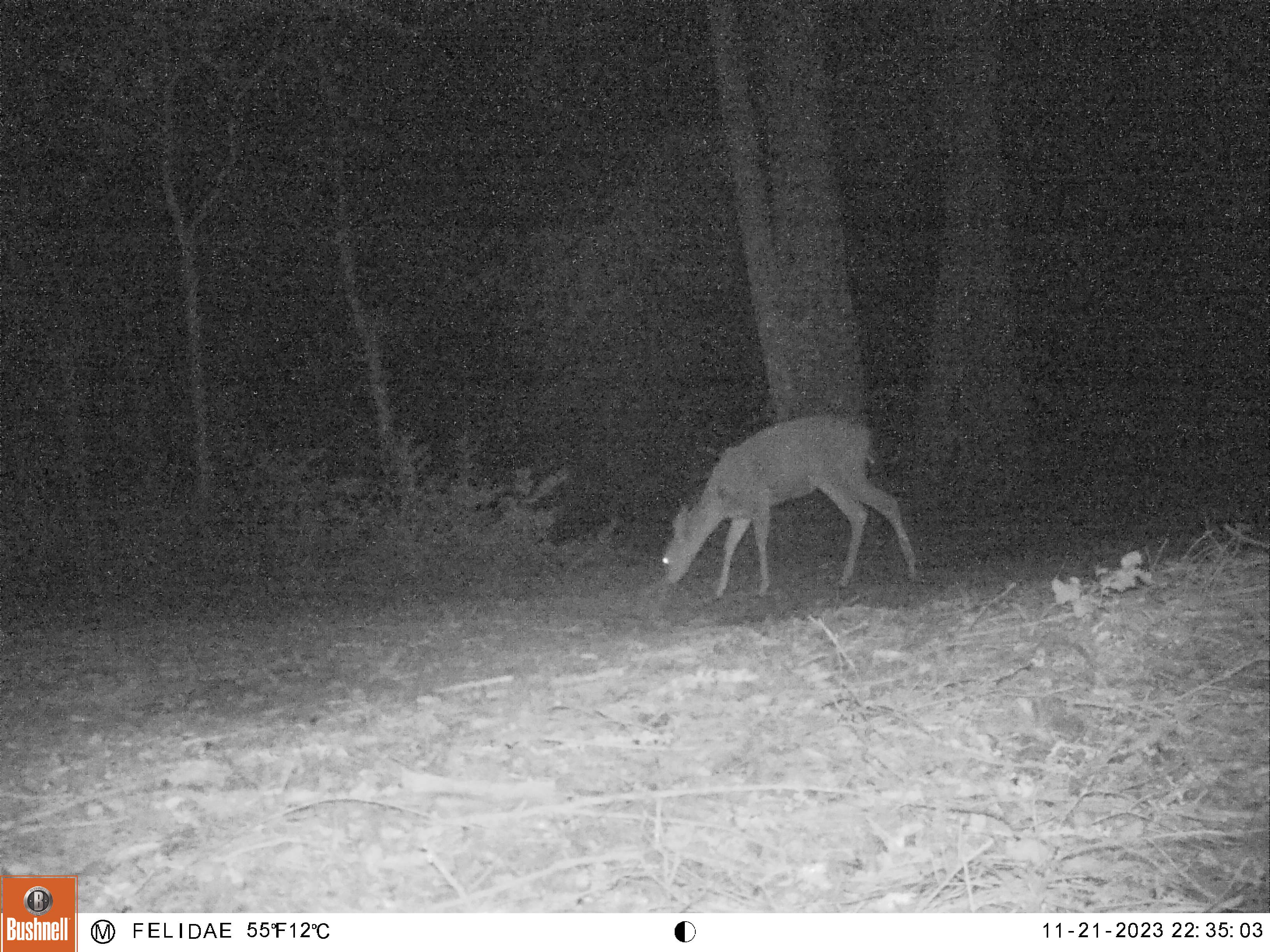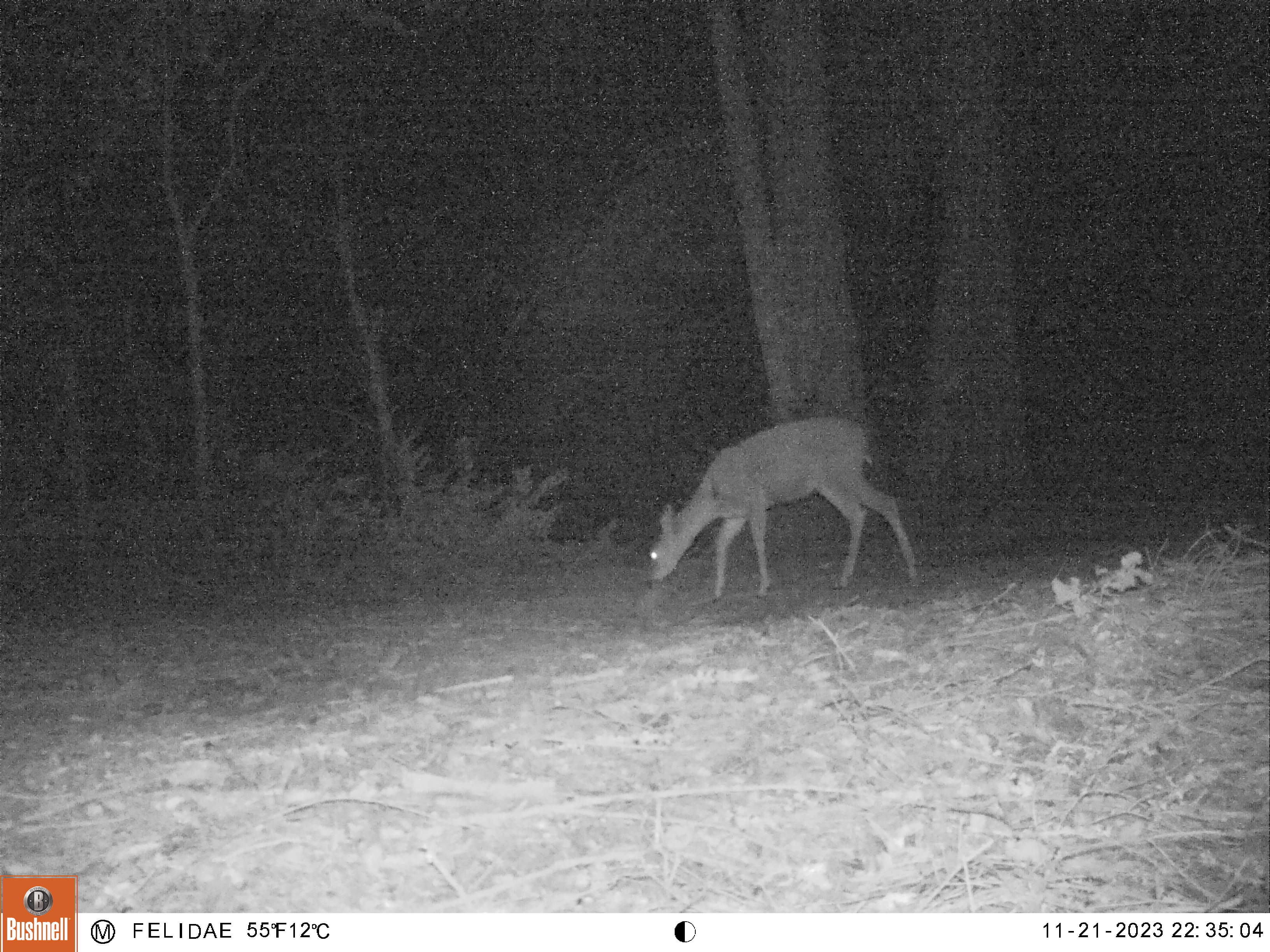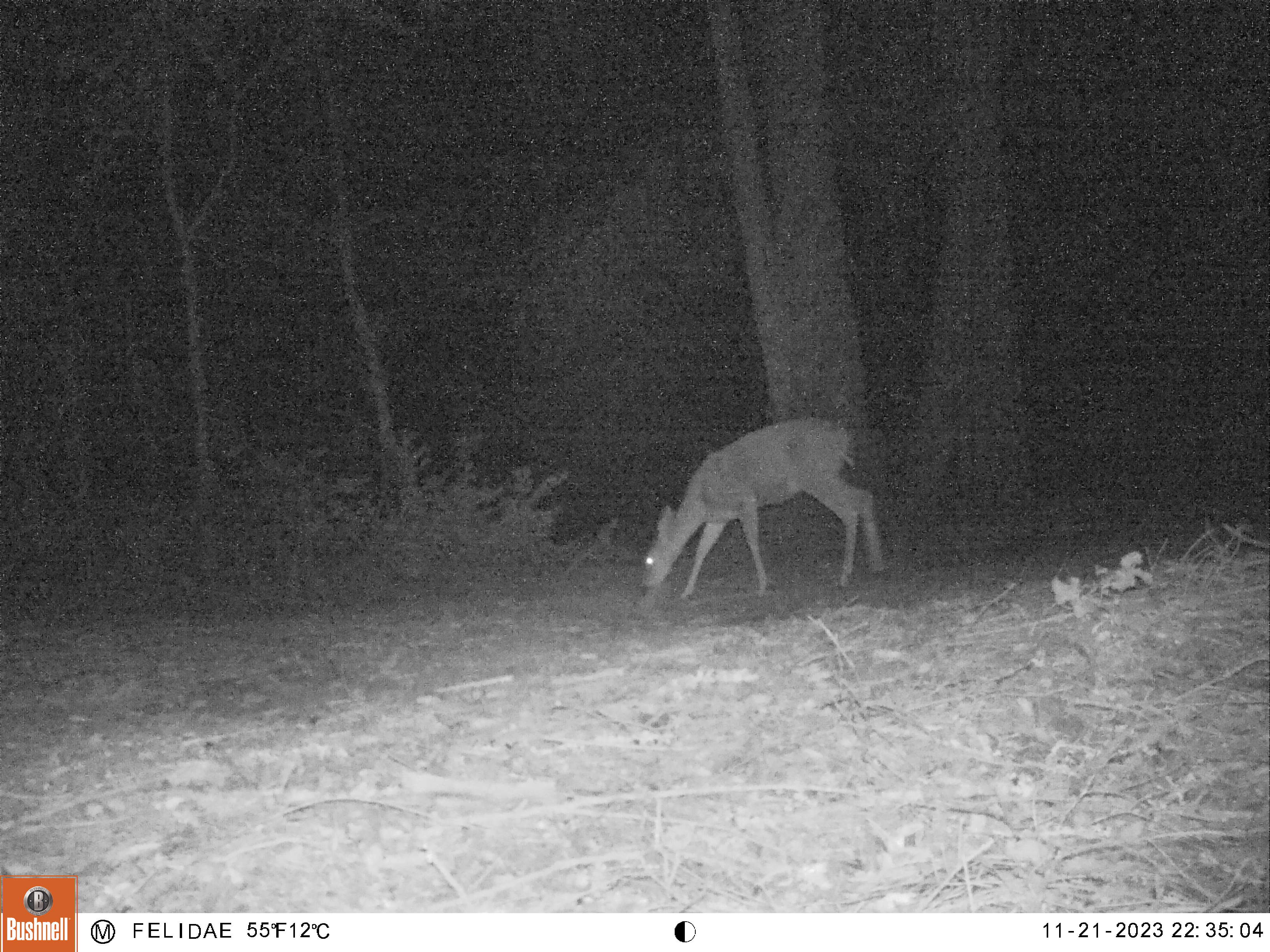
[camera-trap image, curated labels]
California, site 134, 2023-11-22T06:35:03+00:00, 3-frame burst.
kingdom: Animalia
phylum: Chordata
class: Mammalia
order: Artiodactyla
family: Cervidae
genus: Odocoileus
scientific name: Odocoileus hemionus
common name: mule deer